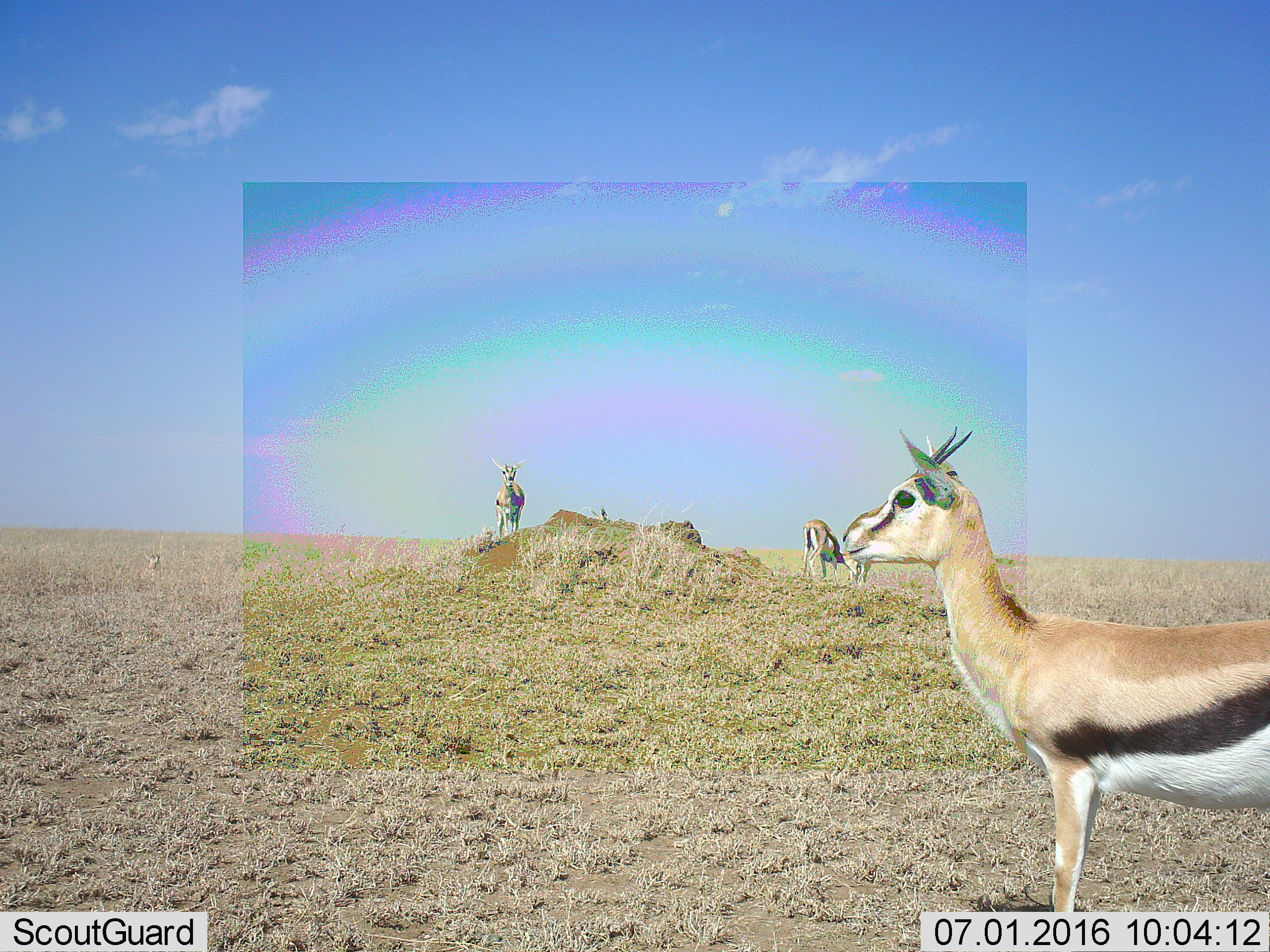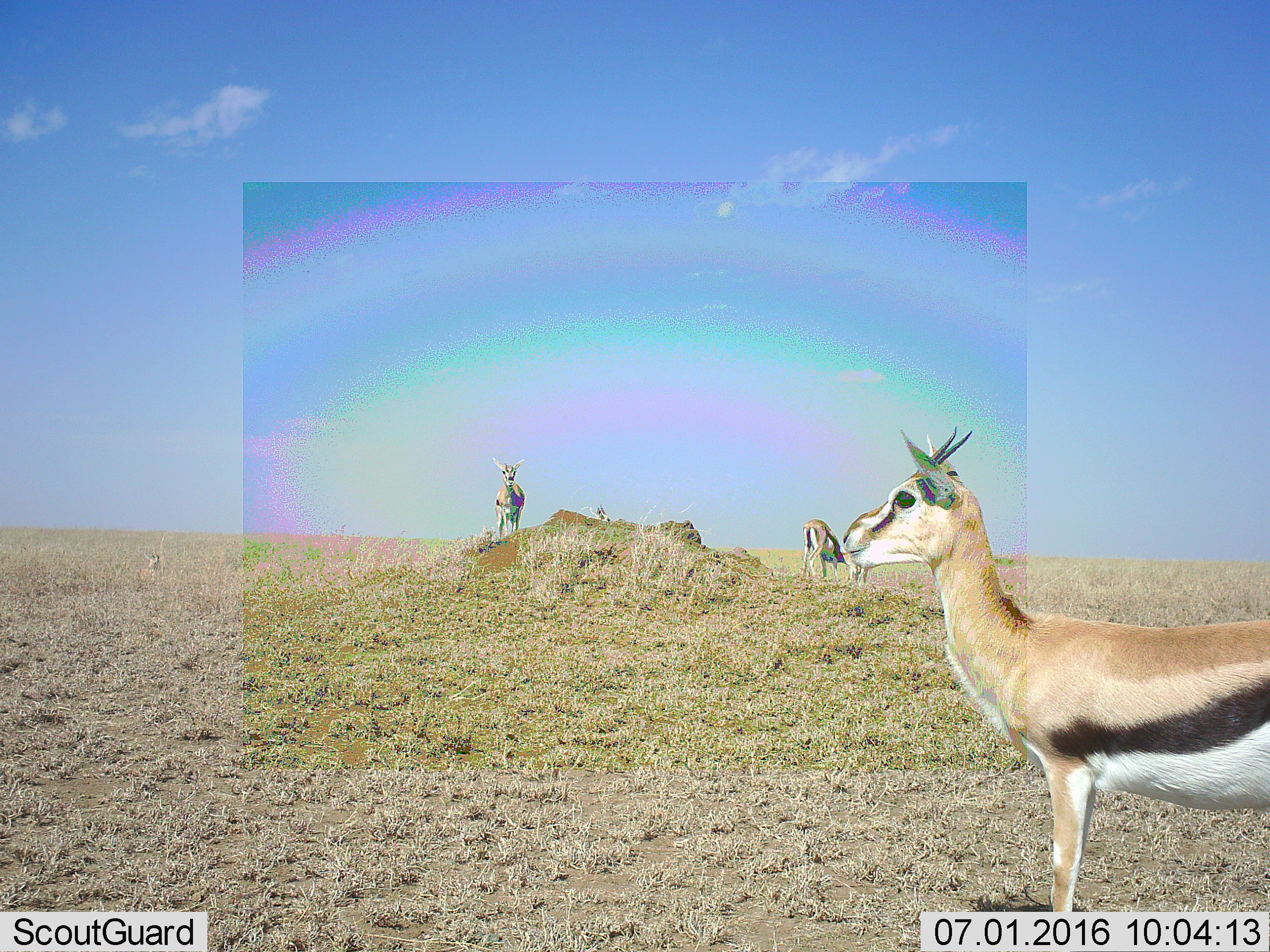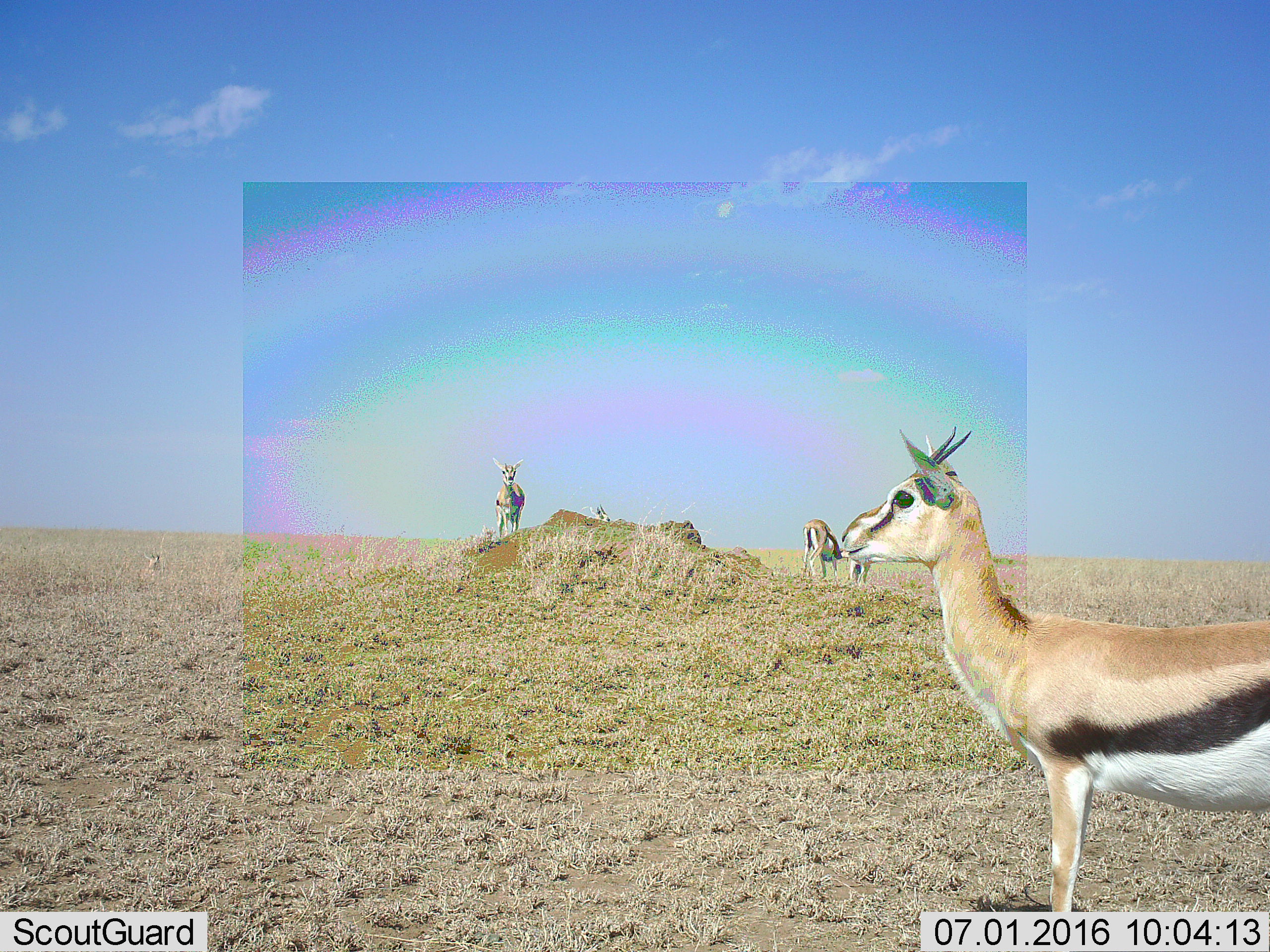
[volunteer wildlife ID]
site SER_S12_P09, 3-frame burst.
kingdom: Animalia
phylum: Chordata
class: Mammalia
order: Artiodactyla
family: Bovidae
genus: Eudorcas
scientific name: Eudorcas thomsonii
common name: thomson's gazelle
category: gazellethomsons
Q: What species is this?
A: Gazellethomsons (thomson's gazelle) (Eudorcas thomsonii).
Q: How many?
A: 5.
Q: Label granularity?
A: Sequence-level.